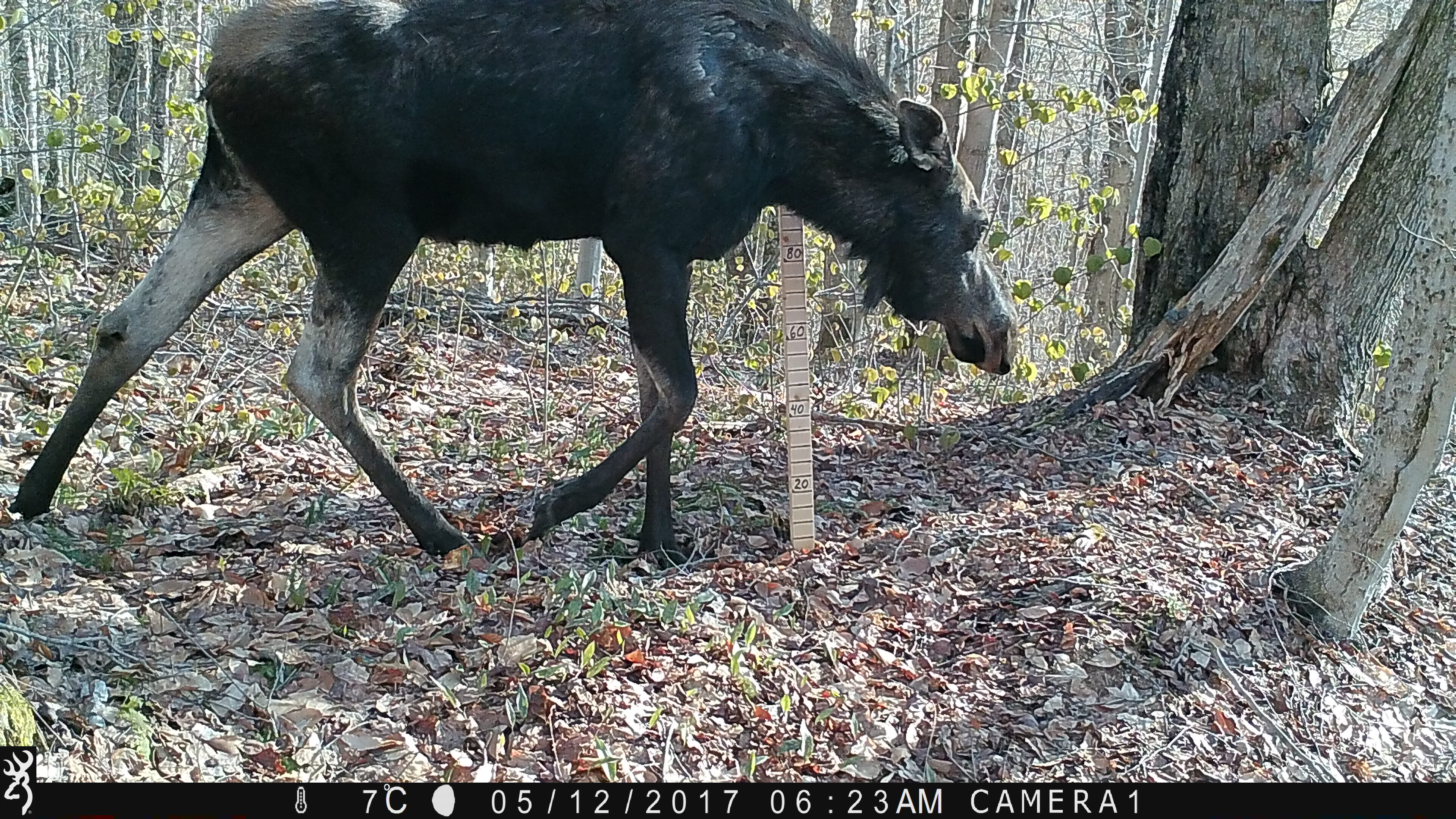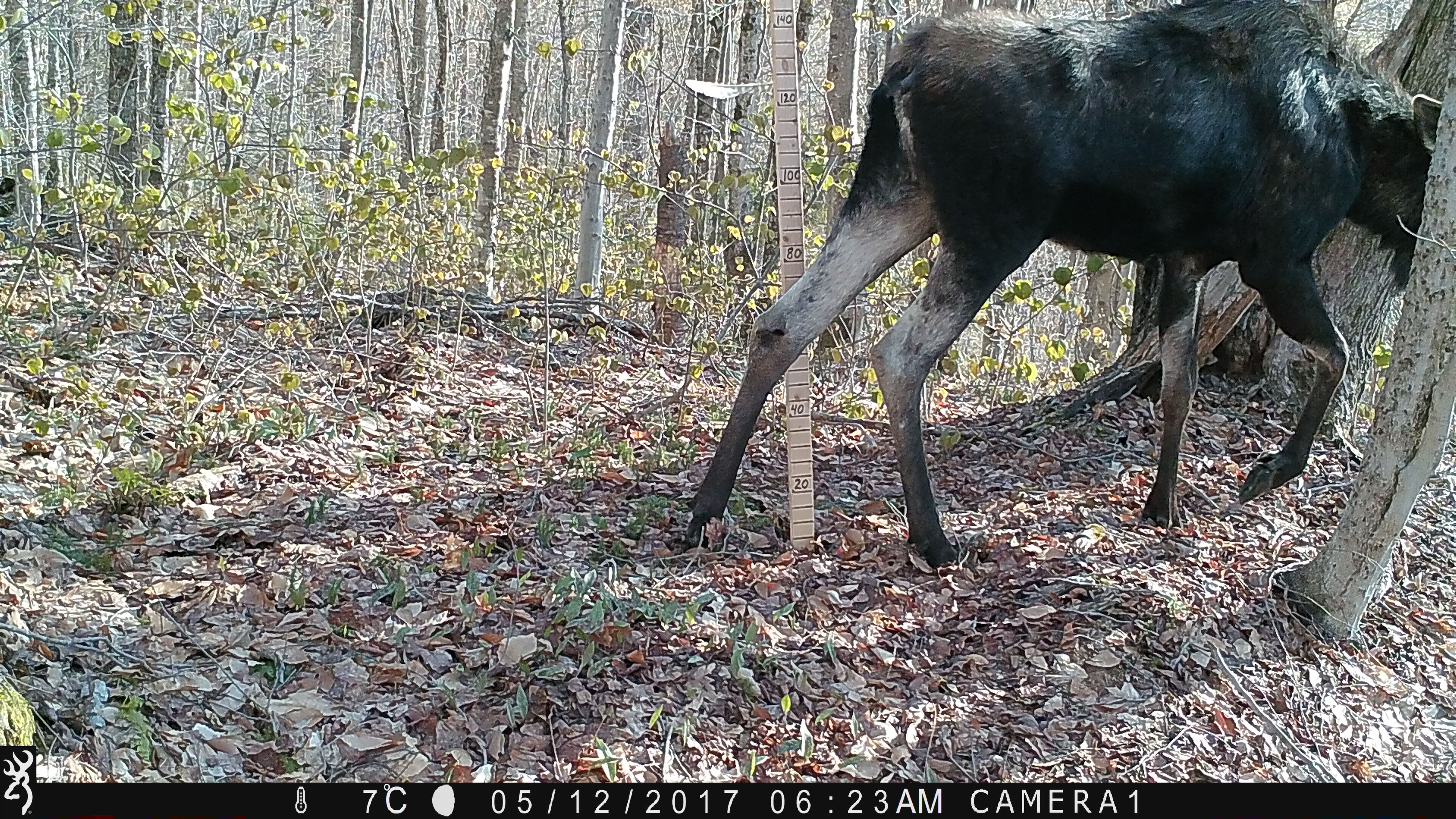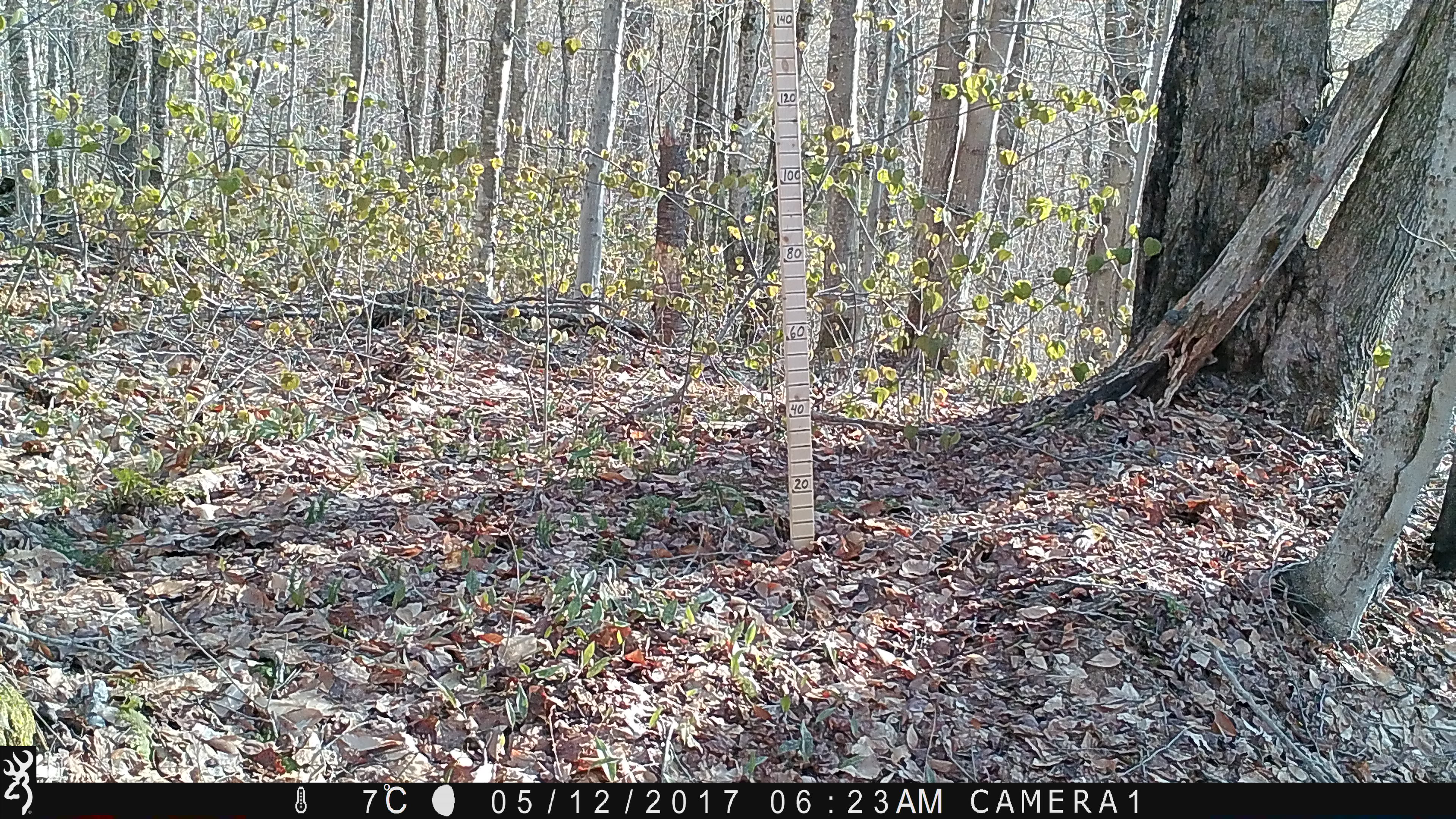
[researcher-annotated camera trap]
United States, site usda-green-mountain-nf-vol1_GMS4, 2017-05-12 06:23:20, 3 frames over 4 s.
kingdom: Animalia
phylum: Chordata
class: Mammalia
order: Artiodactyla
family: Cervidae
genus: Alces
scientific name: Alces alces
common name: moose